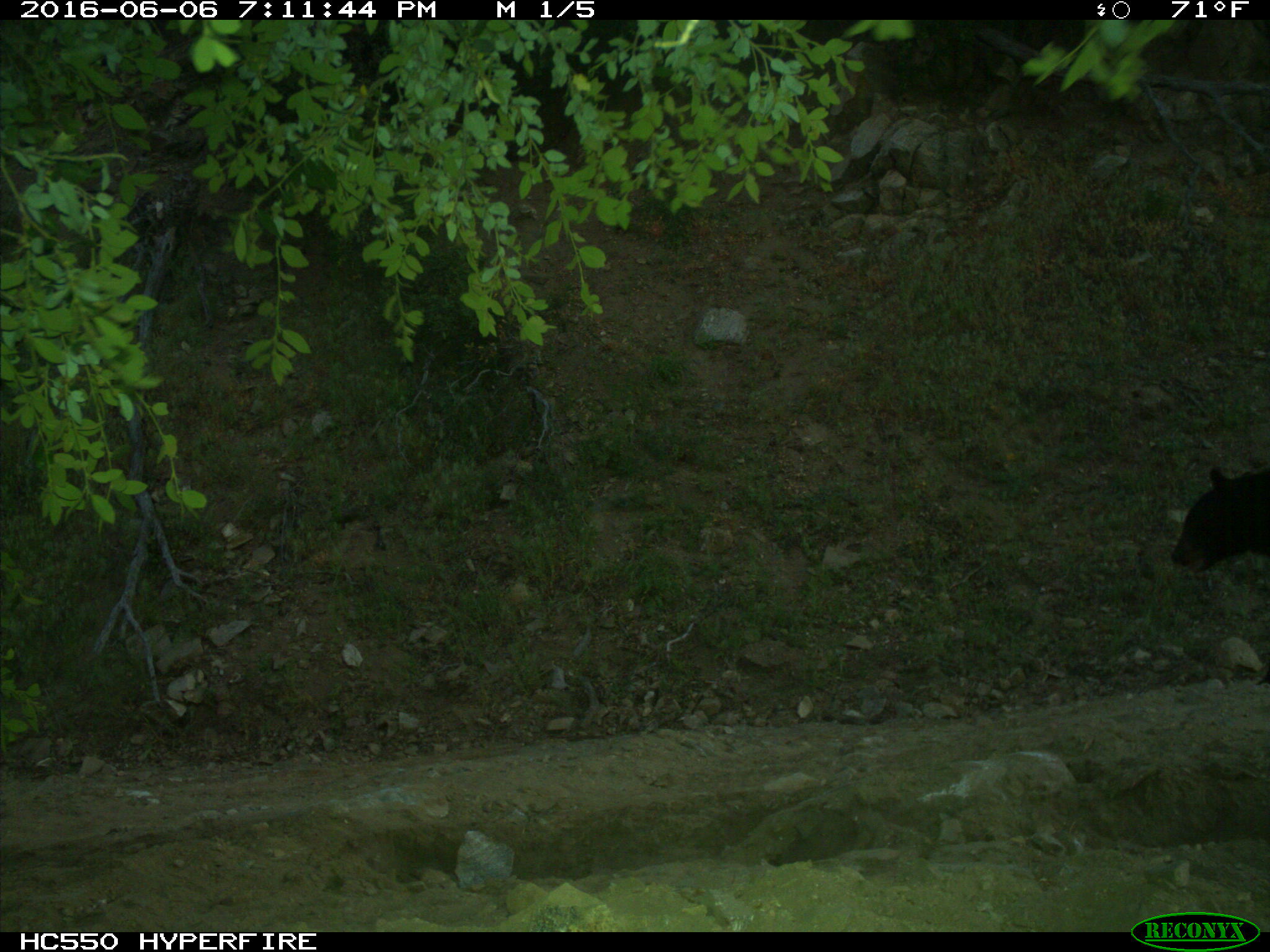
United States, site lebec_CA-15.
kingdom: Animalia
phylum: Chordata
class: Mammalia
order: Carnivora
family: Ursidae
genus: Ursus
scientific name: Ursus americanus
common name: american black bear